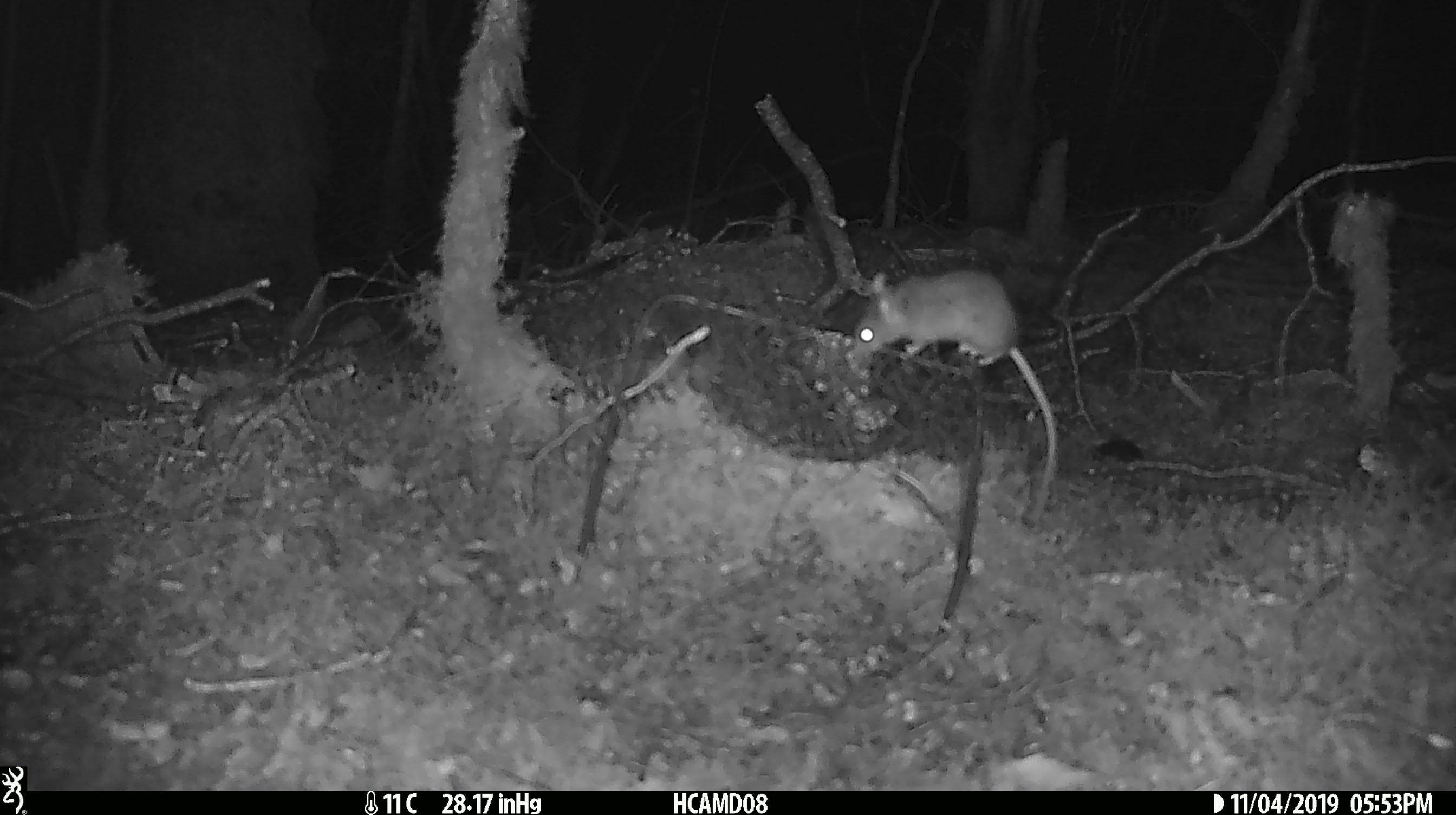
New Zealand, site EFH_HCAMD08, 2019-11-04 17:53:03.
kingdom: Animalia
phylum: Chordata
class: Mammalia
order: Rodentia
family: Muridae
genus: Mus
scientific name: Mus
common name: mouse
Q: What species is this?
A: Mouse (Mus).